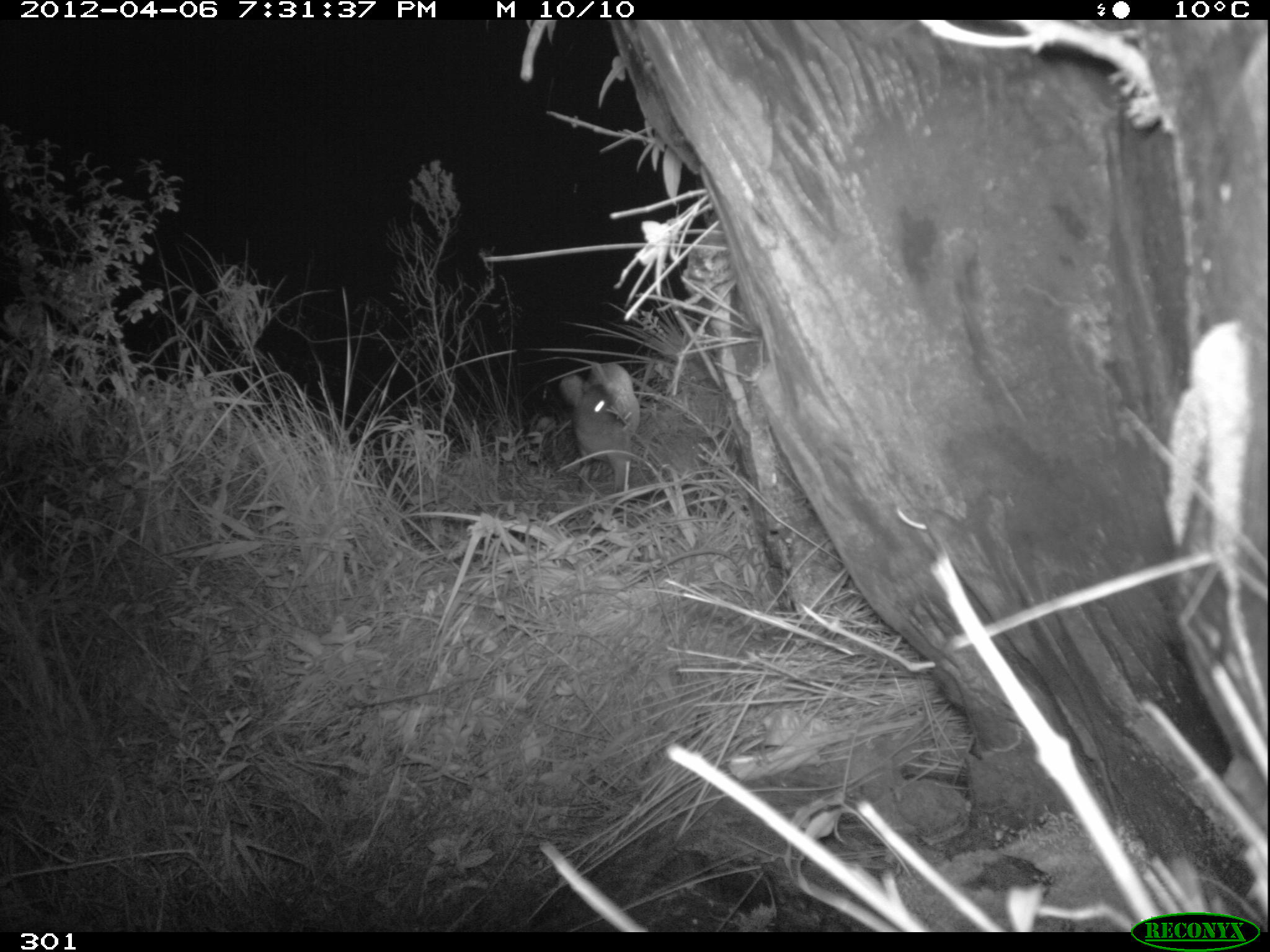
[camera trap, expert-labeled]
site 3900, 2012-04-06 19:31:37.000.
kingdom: Animalia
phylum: Chordata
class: Mammalia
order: Artiodactyla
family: Cervidae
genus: Mazama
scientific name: Mazama chunyi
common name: dwarf brocket